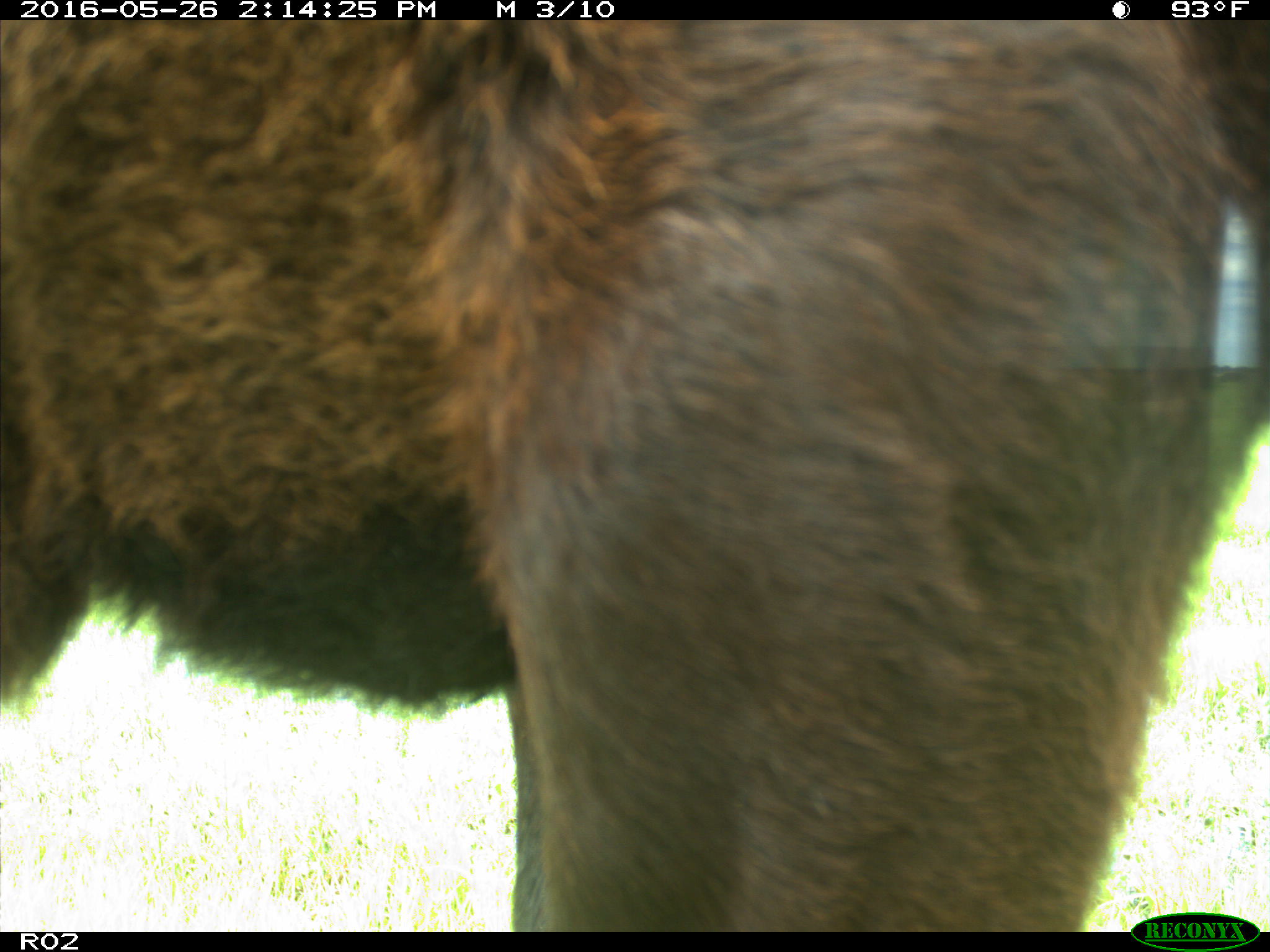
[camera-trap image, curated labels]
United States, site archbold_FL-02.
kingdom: Animalia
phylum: Chordata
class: Mammalia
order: Artiodactyla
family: Bovidae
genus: Bos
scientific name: Bos taurus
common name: domestic cow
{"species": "Bos taurus (domestic cow)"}